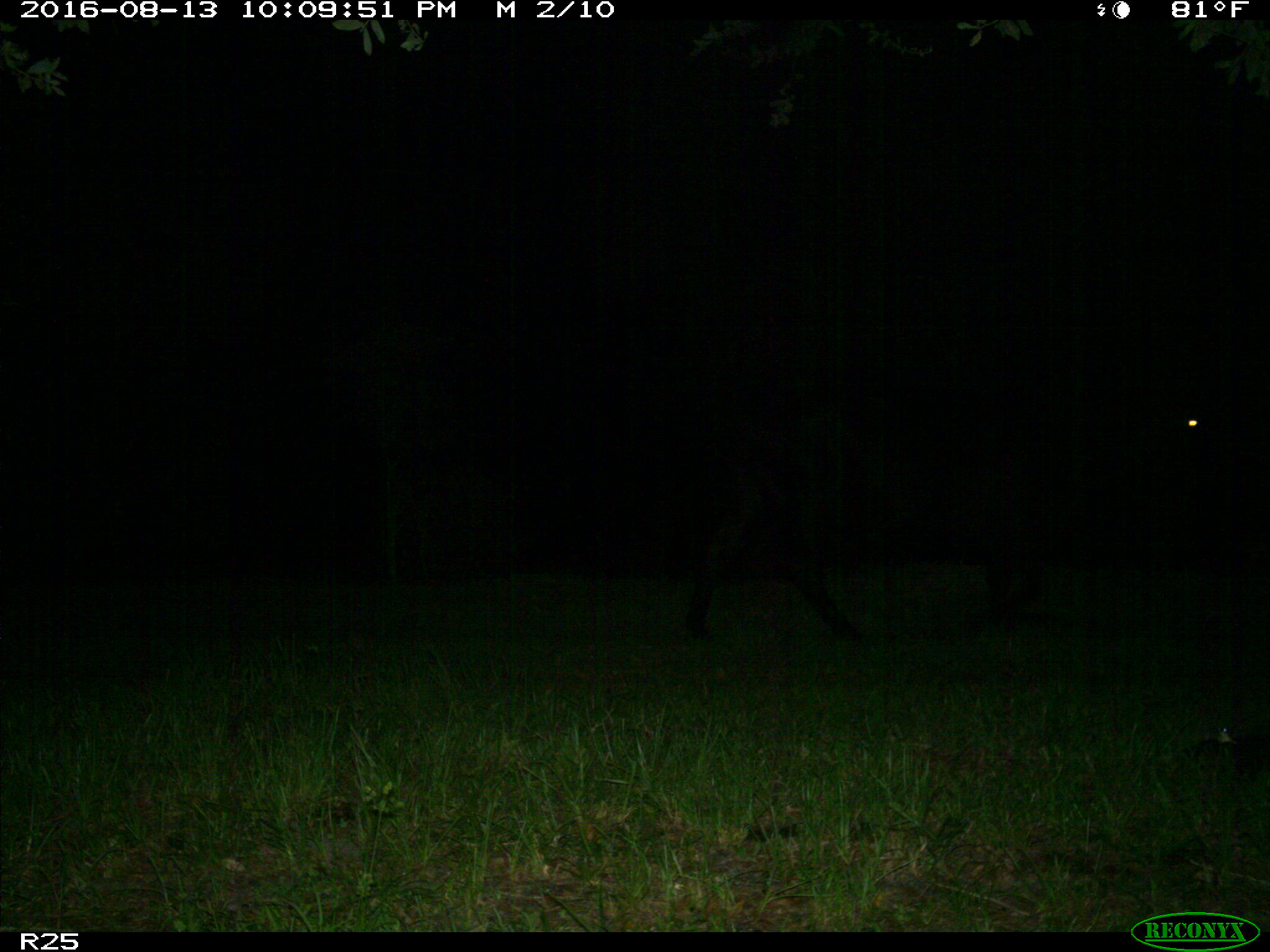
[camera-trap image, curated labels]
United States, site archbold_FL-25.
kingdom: Animalia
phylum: Chordata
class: Mammalia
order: Artiodactyla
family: Bovidae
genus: Bos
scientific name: Bos taurus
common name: domestic cow